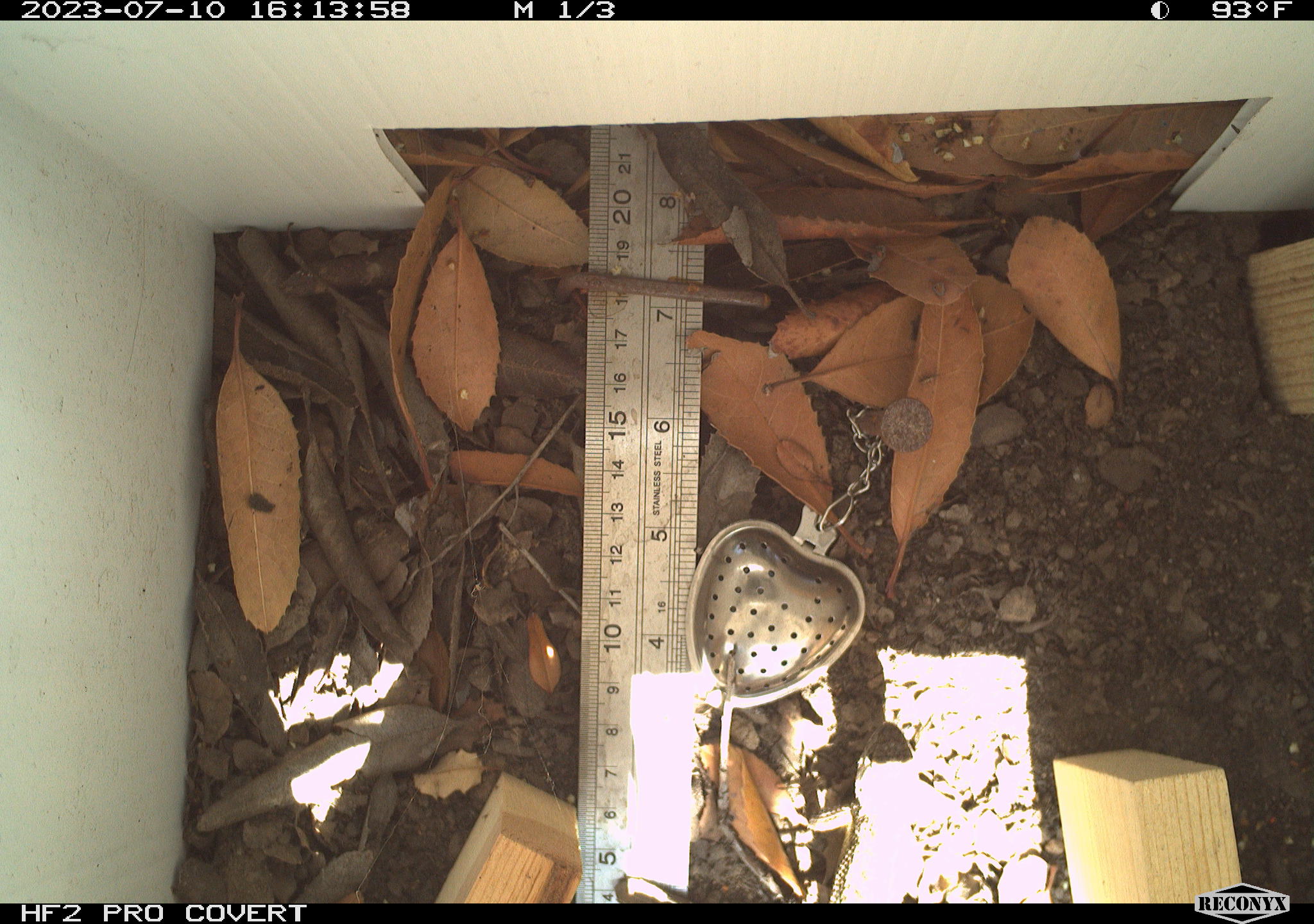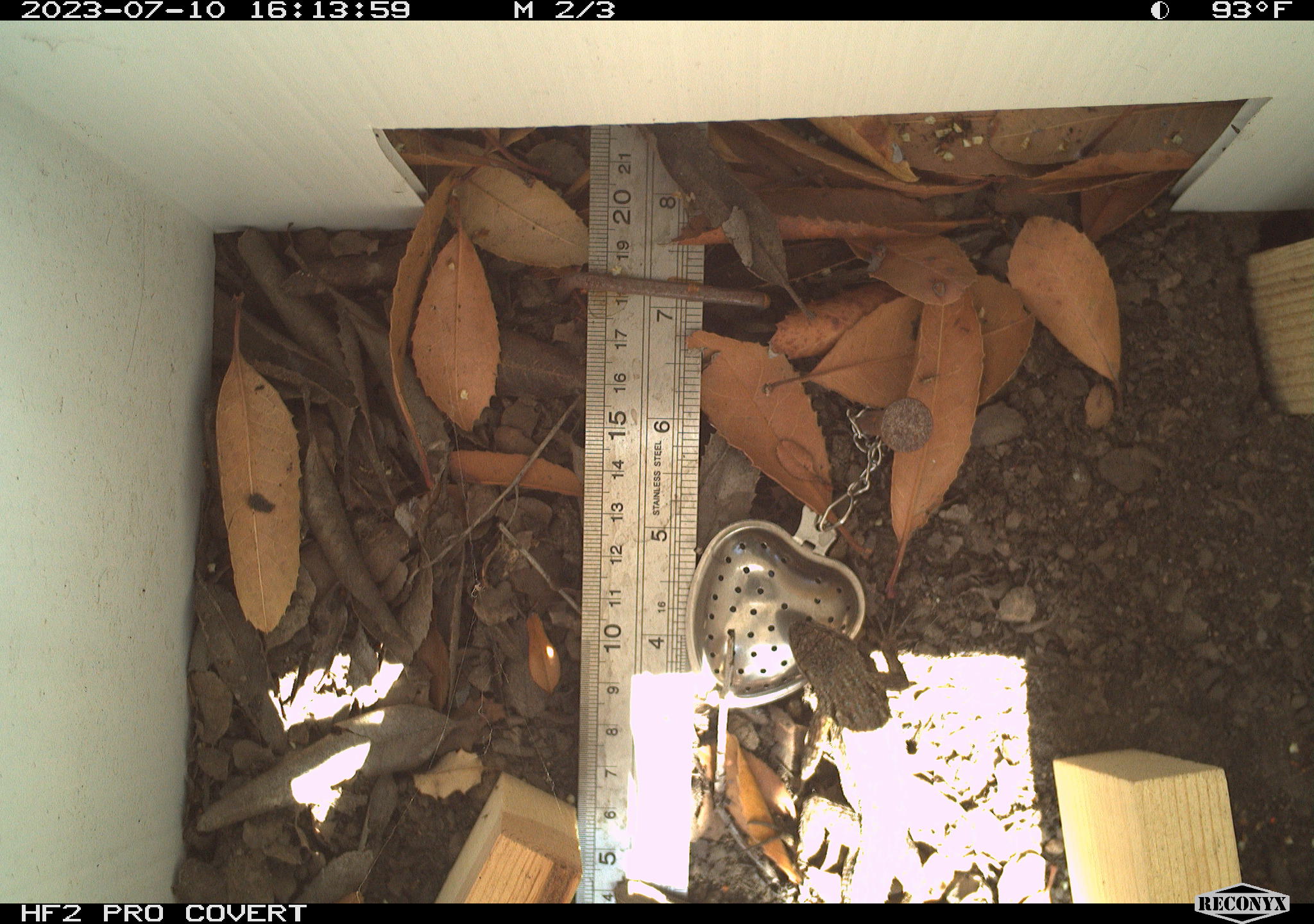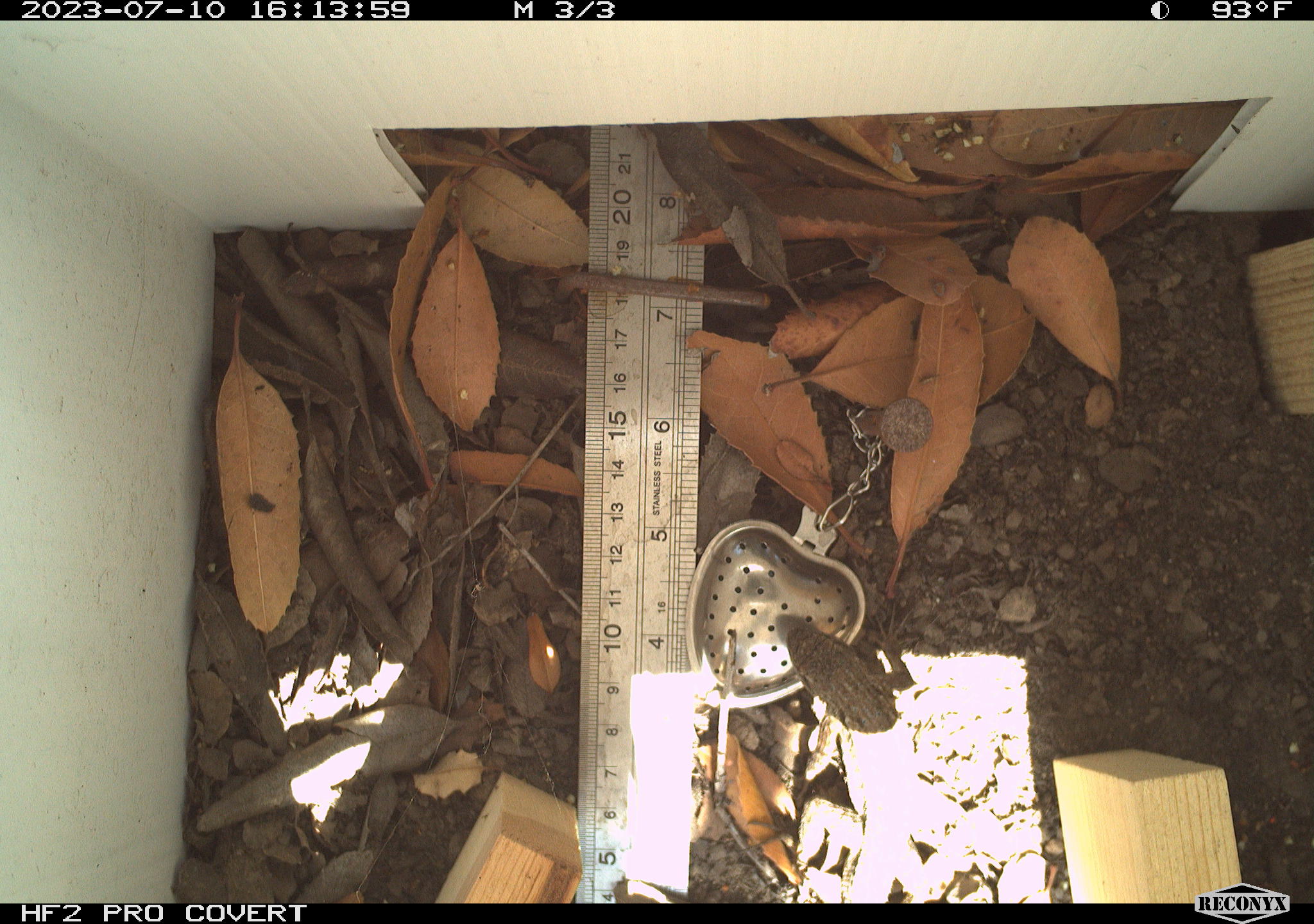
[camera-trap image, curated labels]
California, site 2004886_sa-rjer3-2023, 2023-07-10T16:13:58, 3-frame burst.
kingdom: Animalia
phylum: Chordata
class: Reptilia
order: Squamata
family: Phrynosomatidae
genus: Sceloporus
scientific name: Sceloporus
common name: spiny lizards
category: sceloporus species